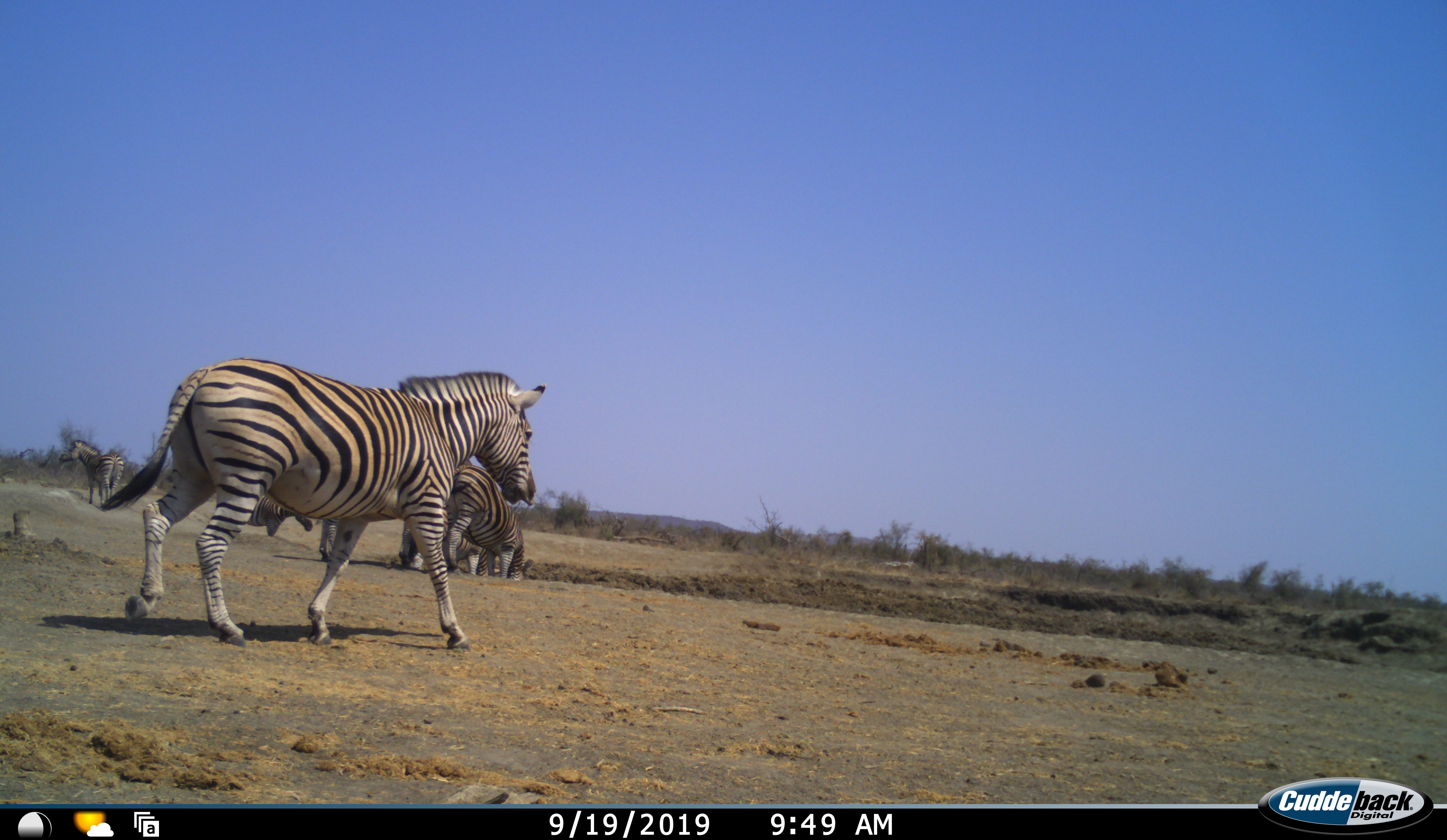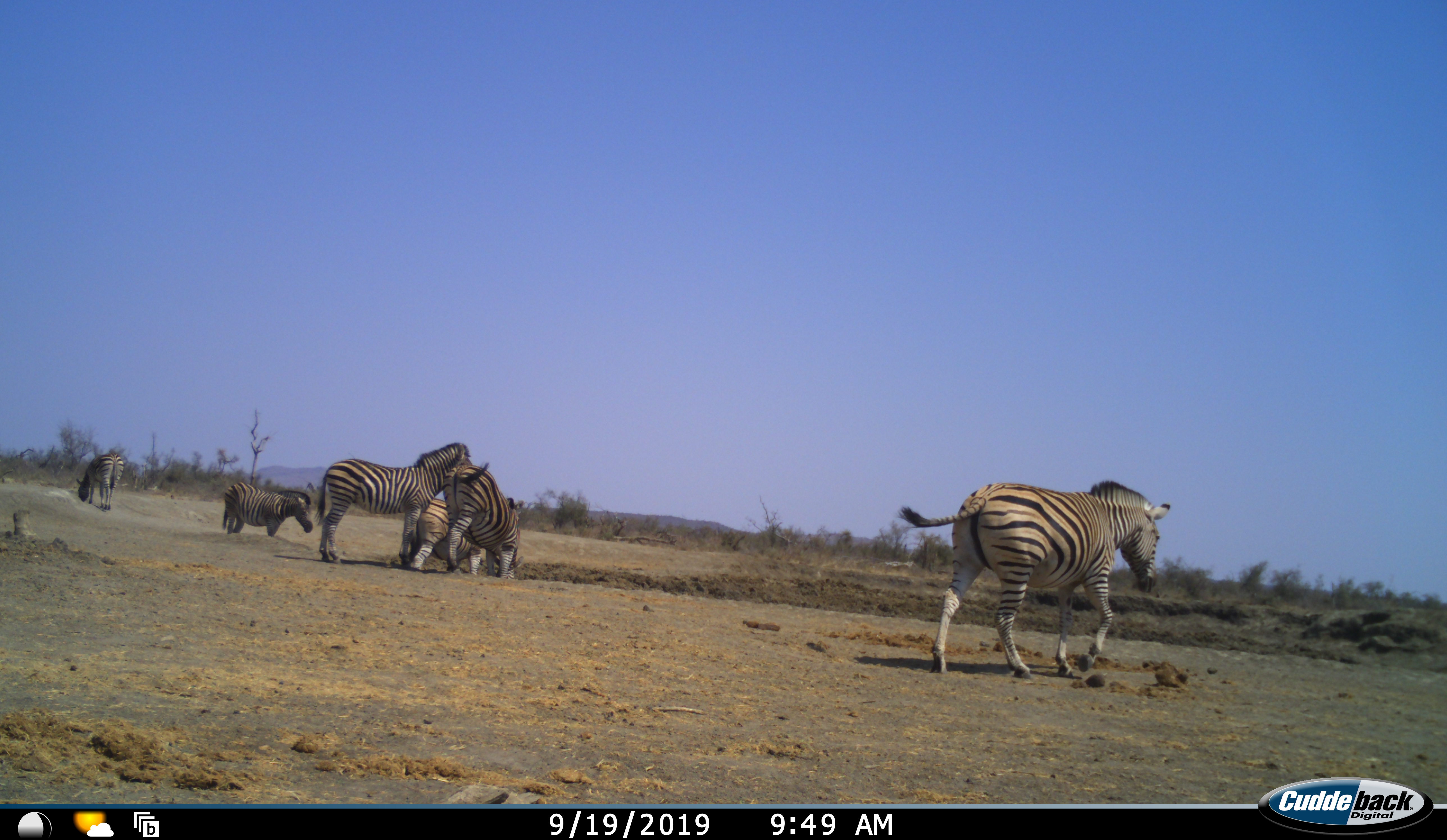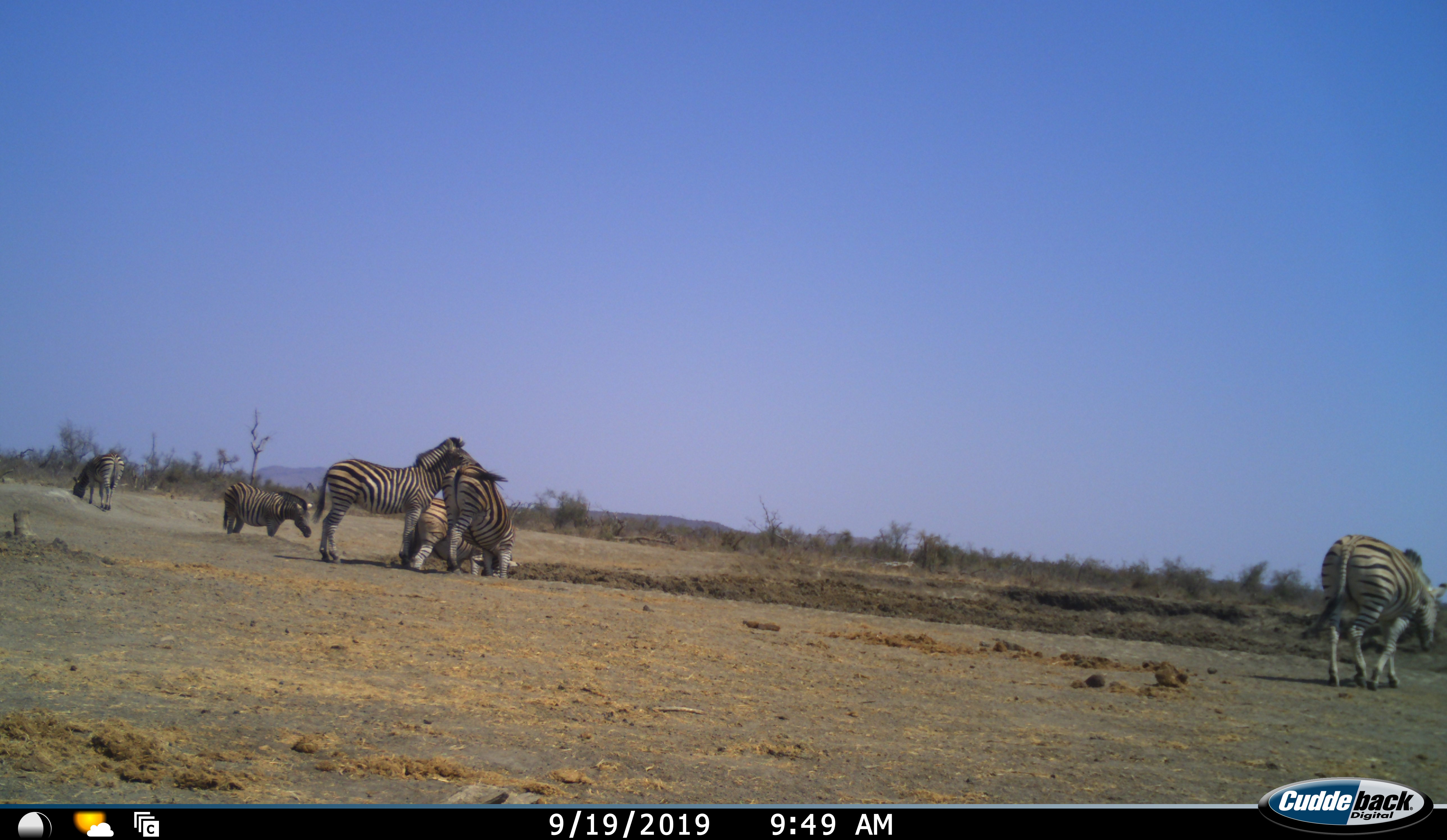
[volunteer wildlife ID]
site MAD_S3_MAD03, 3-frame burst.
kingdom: Animalia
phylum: Chordata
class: Mammalia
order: Perissodactyla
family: Equidae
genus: Equus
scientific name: Equus quagga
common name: plains zebra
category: zebraplains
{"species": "zebraplains (plains zebra) (Equus quagga)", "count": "6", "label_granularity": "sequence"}